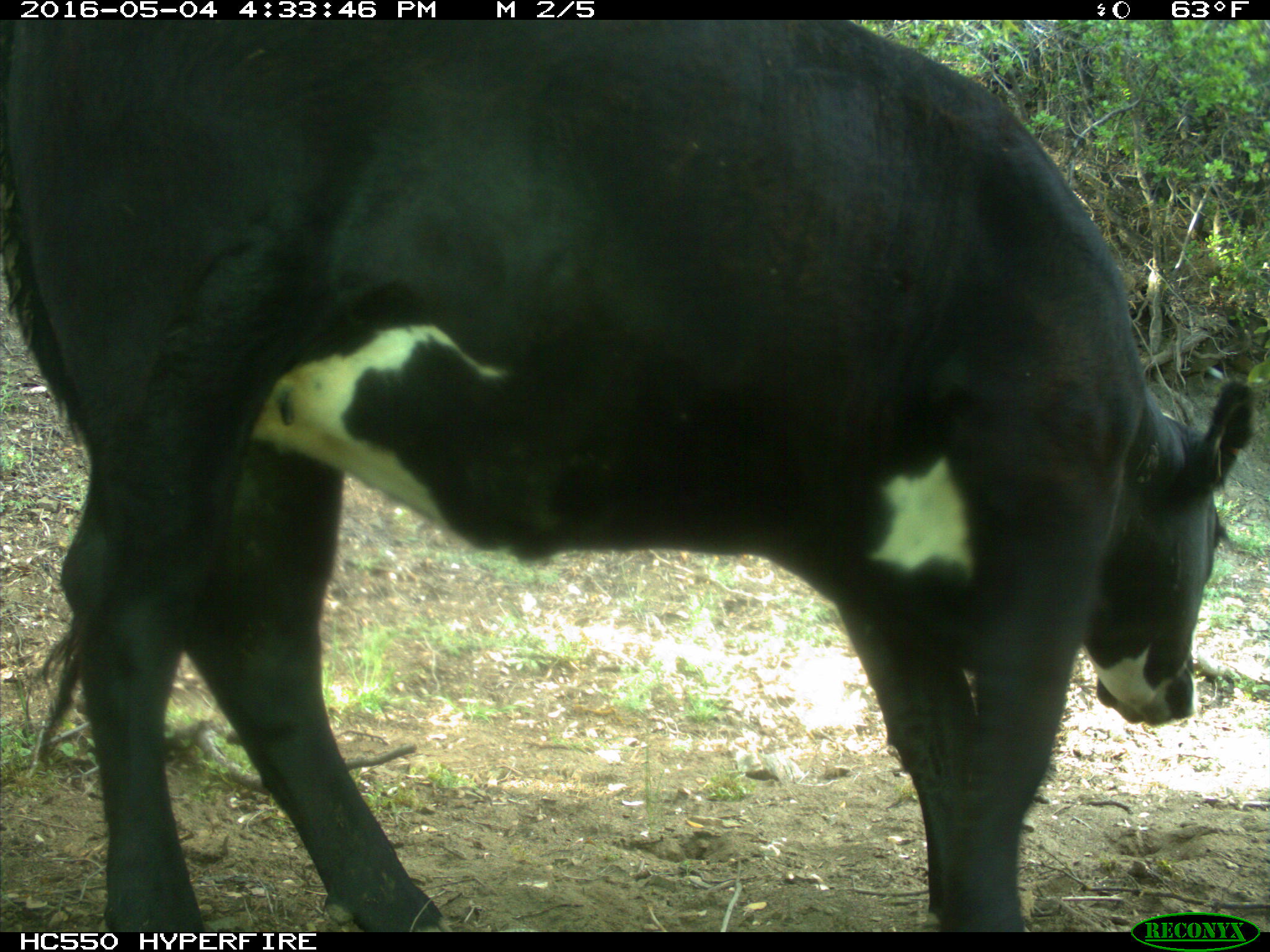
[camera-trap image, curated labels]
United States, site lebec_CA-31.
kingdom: Animalia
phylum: Chordata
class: Mammalia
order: Artiodactyla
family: Bovidae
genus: Bos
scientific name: Bos taurus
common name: domestic cow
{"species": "Bos taurus (domestic cow)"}